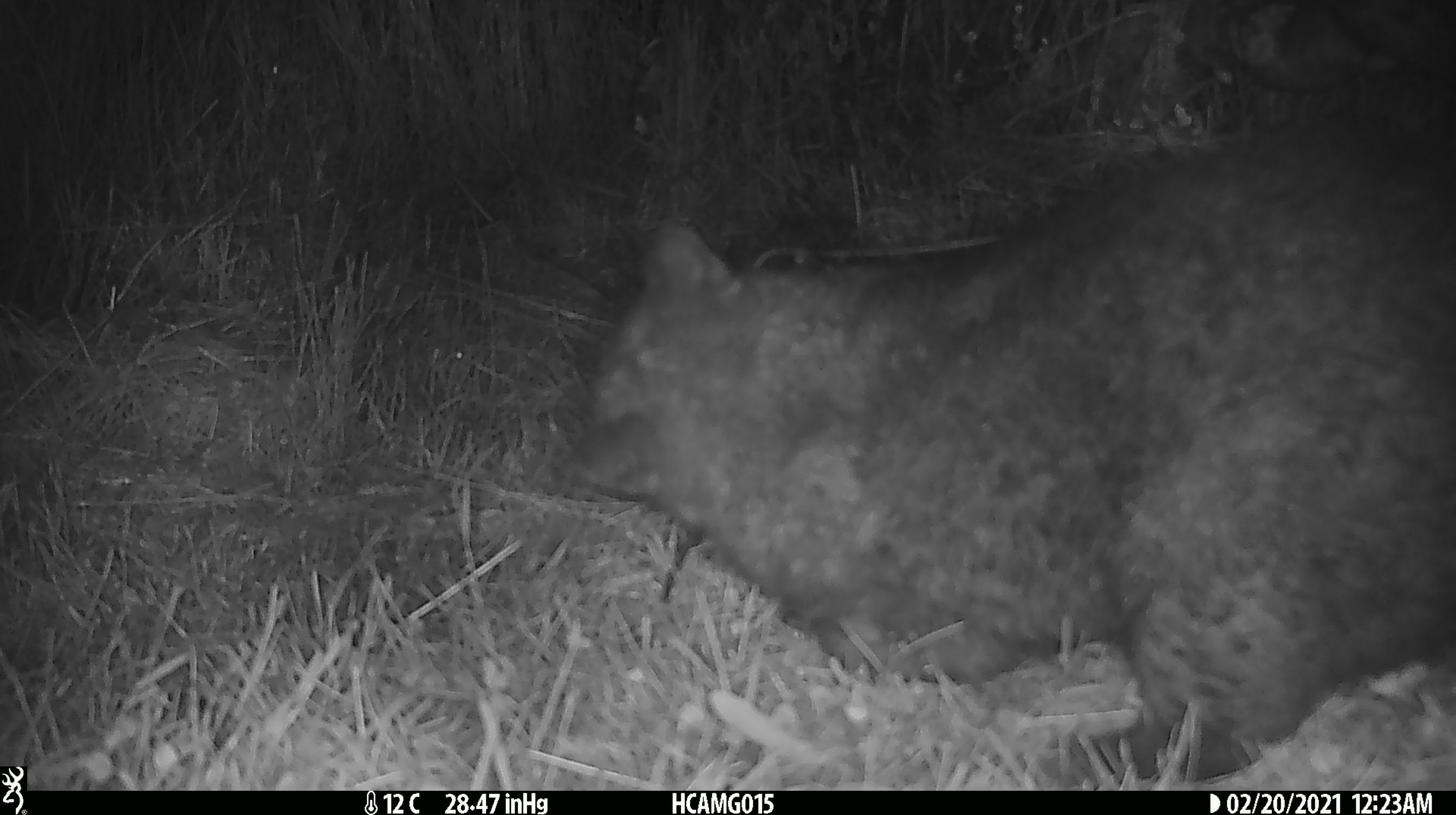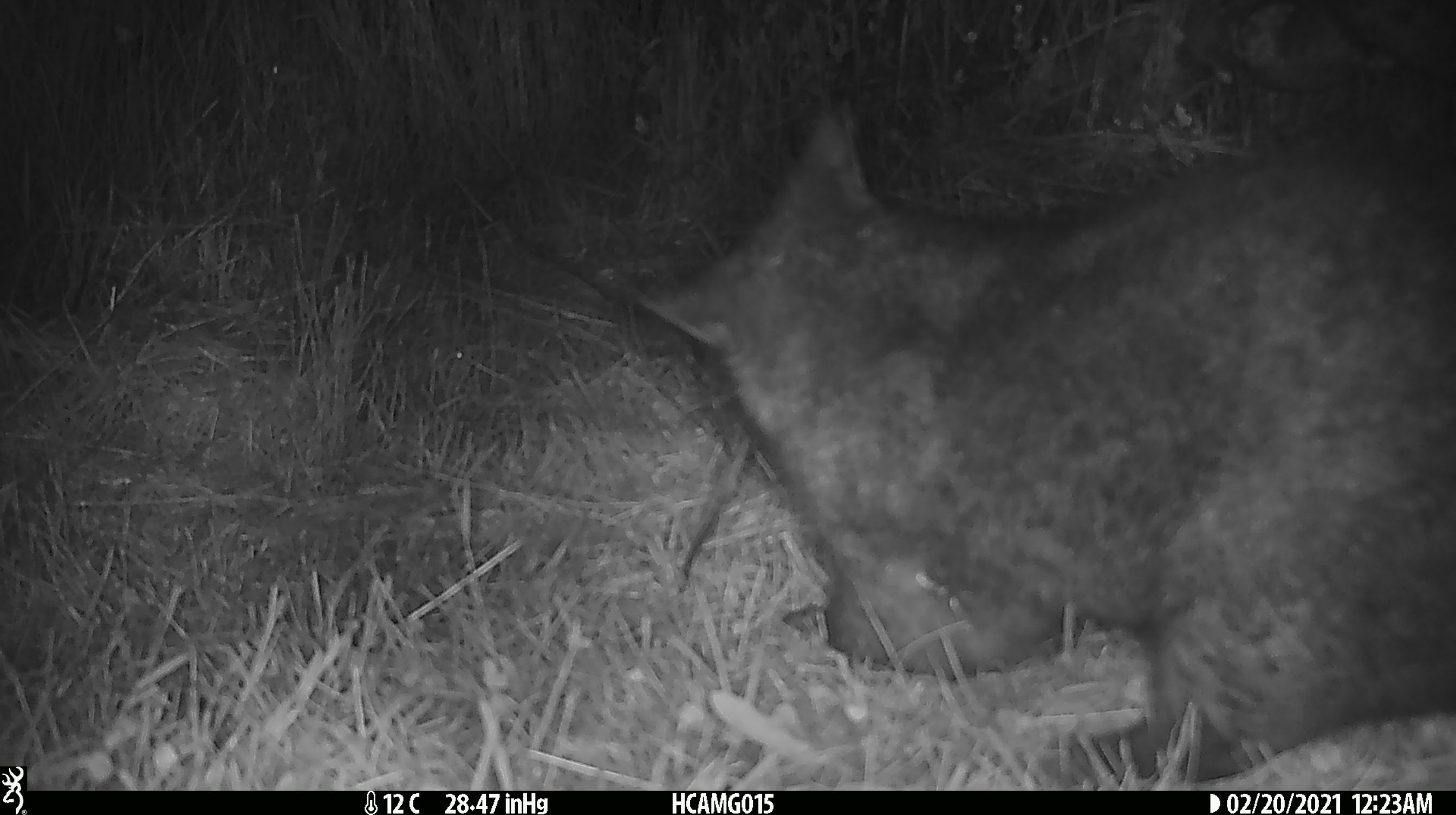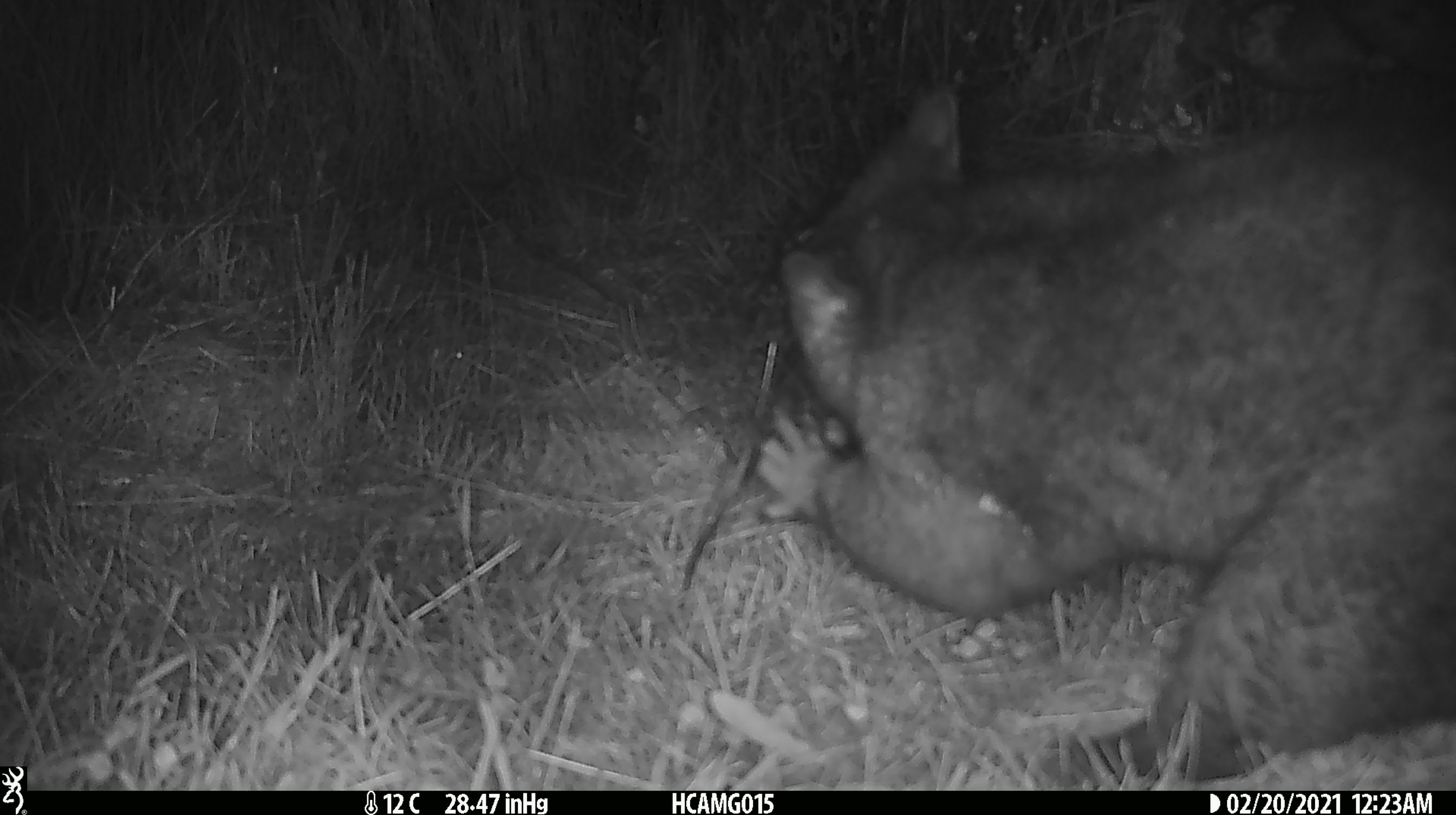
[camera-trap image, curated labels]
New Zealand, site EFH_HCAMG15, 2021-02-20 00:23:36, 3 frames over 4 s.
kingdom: Animalia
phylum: Chordata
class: Mammalia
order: Diprotodontia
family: Phalangeridae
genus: Trichosurus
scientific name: Trichosurus vulpecula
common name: common brushtail possum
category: possum